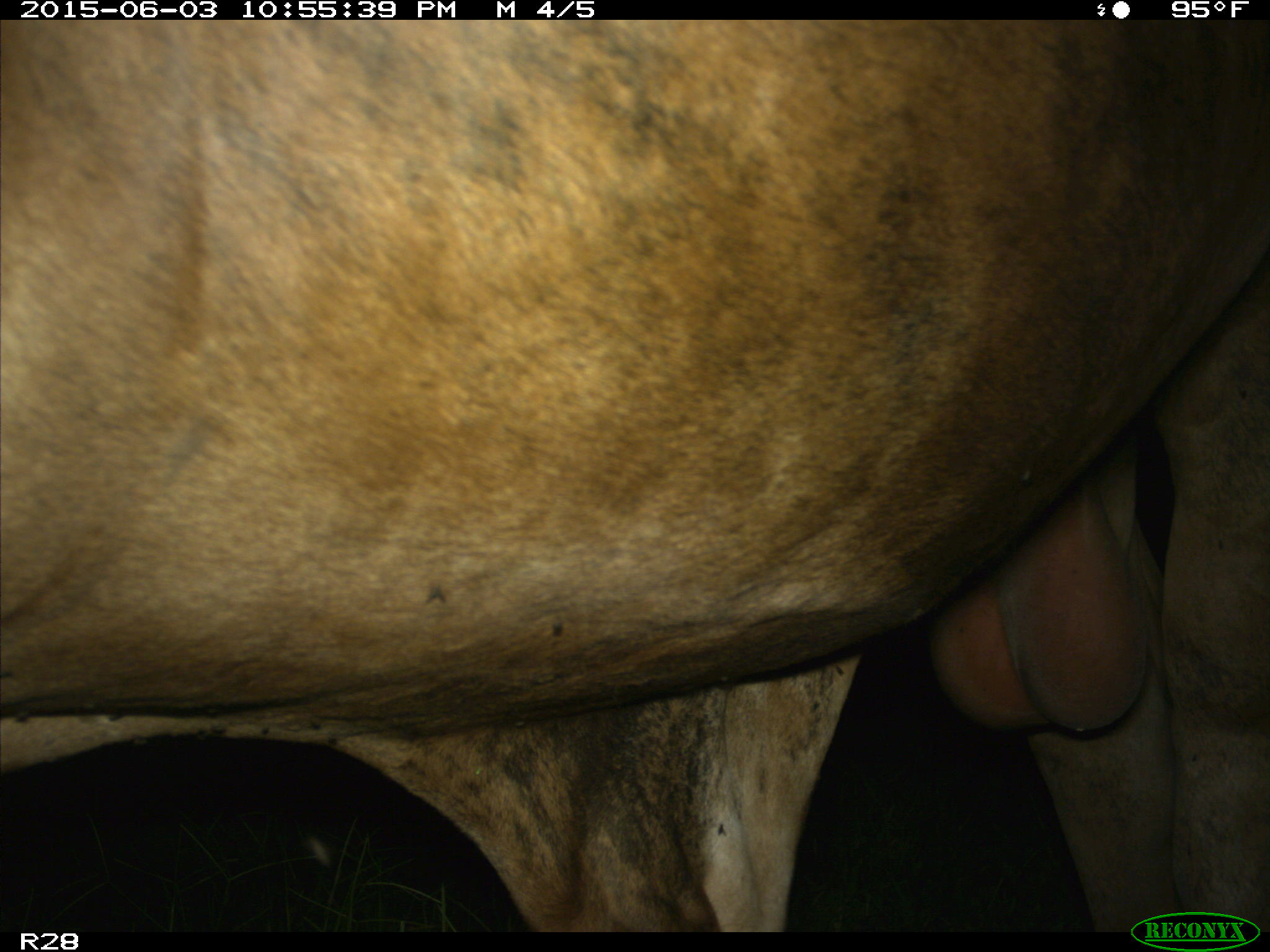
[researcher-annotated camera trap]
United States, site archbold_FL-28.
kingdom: Animalia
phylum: Chordata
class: Mammalia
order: Artiodactyla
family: Bovidae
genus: Bos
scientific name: Bos taurus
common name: domestic cow